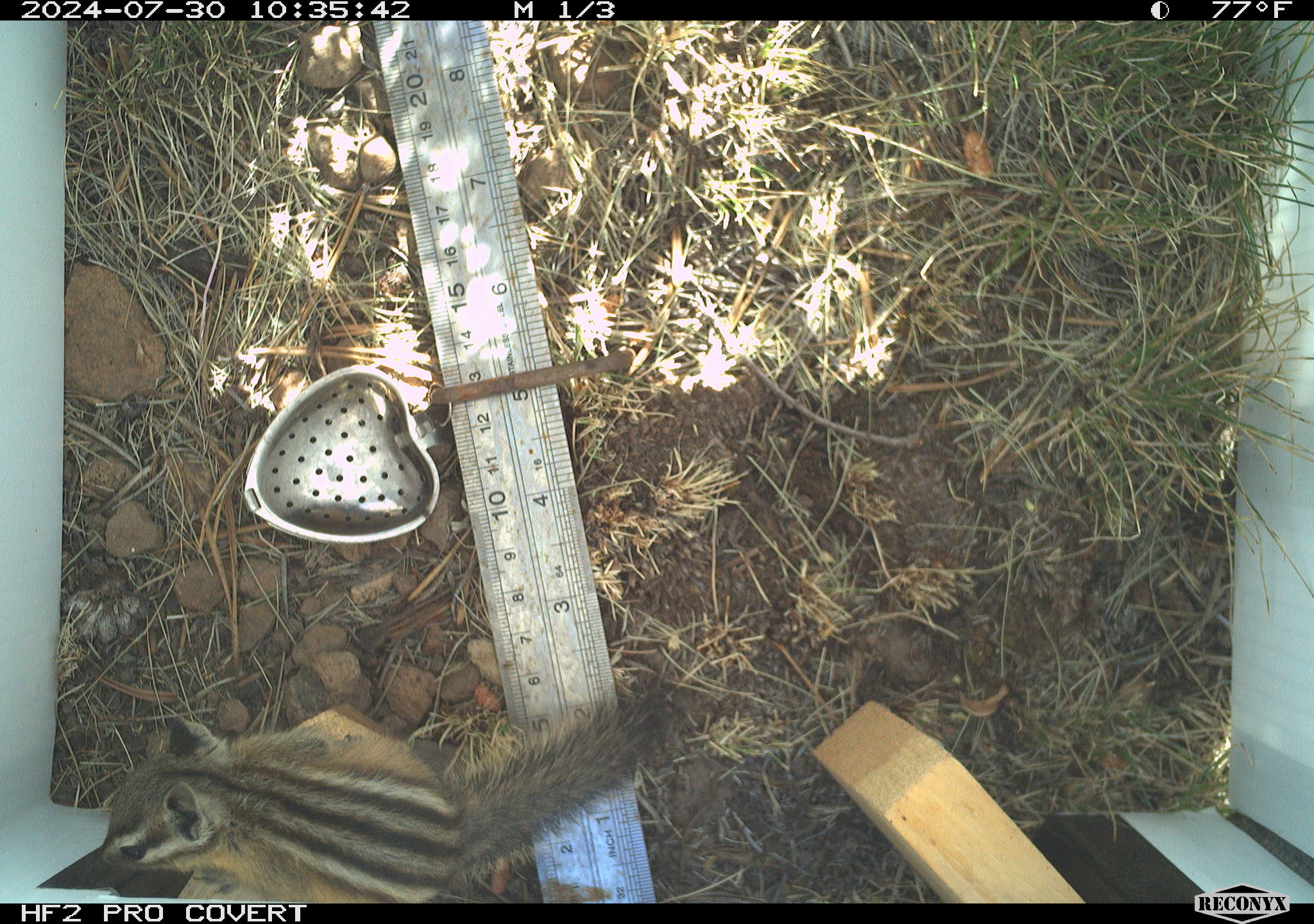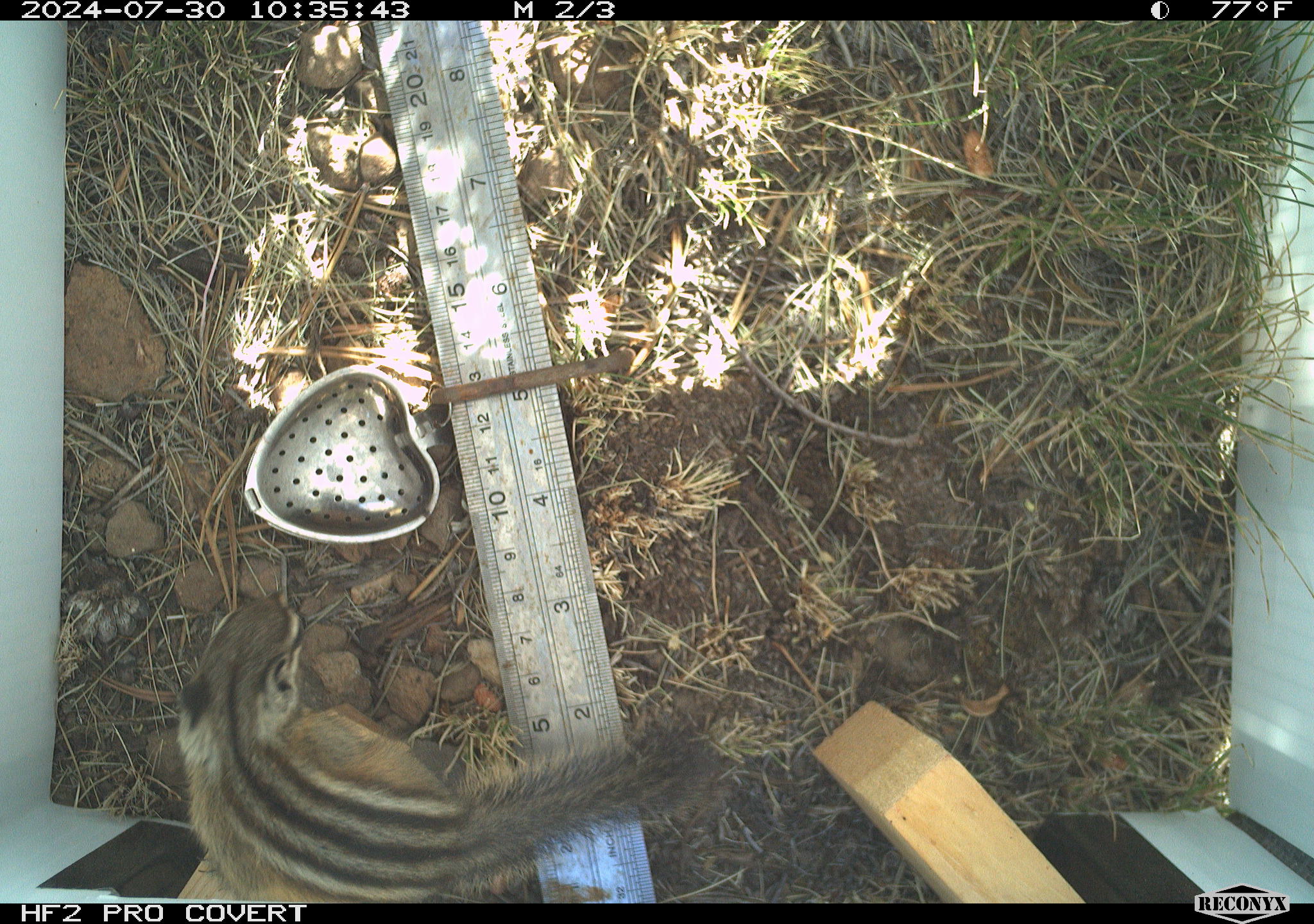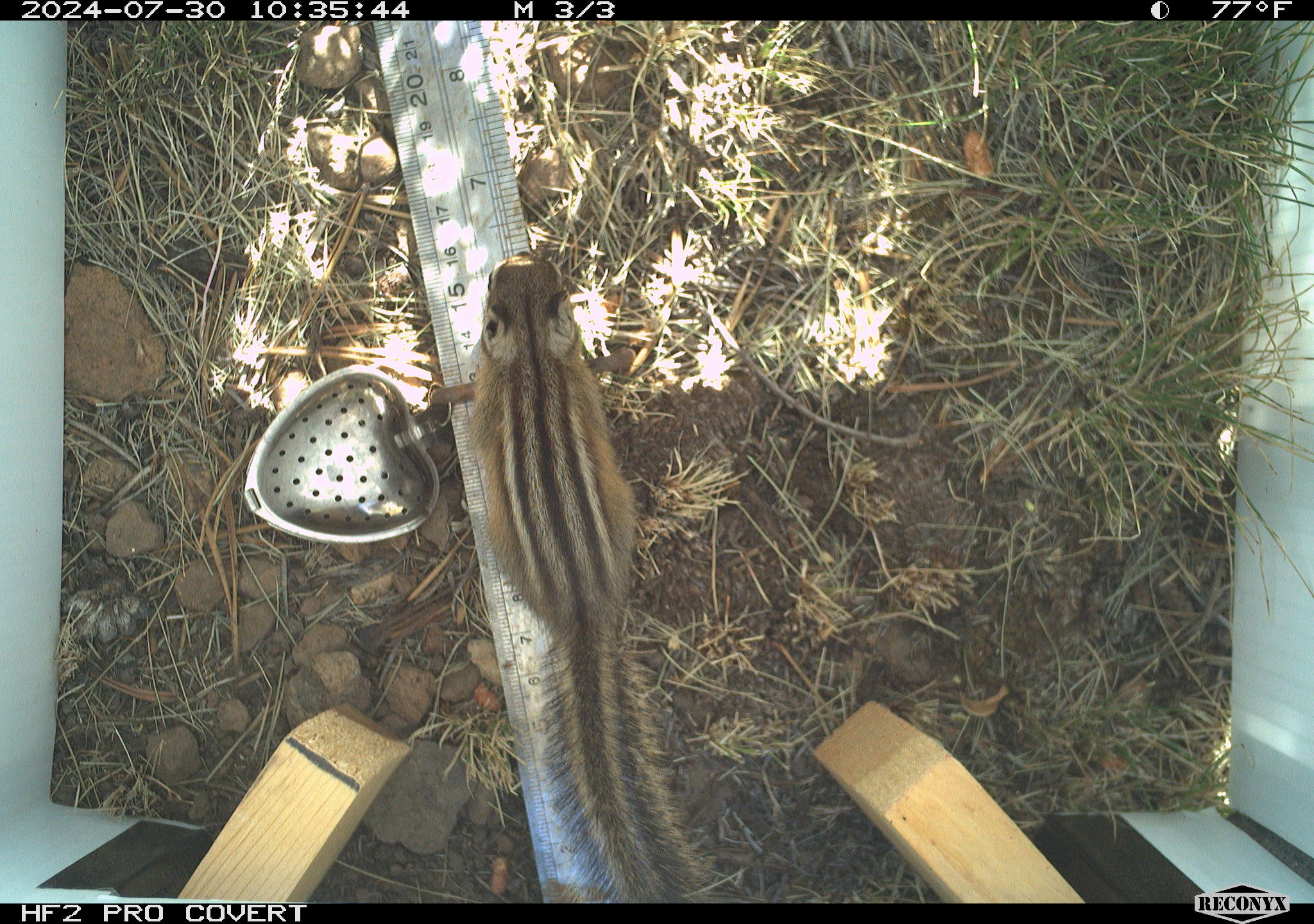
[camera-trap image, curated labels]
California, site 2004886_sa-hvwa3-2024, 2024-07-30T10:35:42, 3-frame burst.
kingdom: Animalia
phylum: Chordata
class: Mammalia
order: Rodentia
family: Sciuridae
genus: Neotamias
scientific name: Neotamias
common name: western chipmunks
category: neotamias species